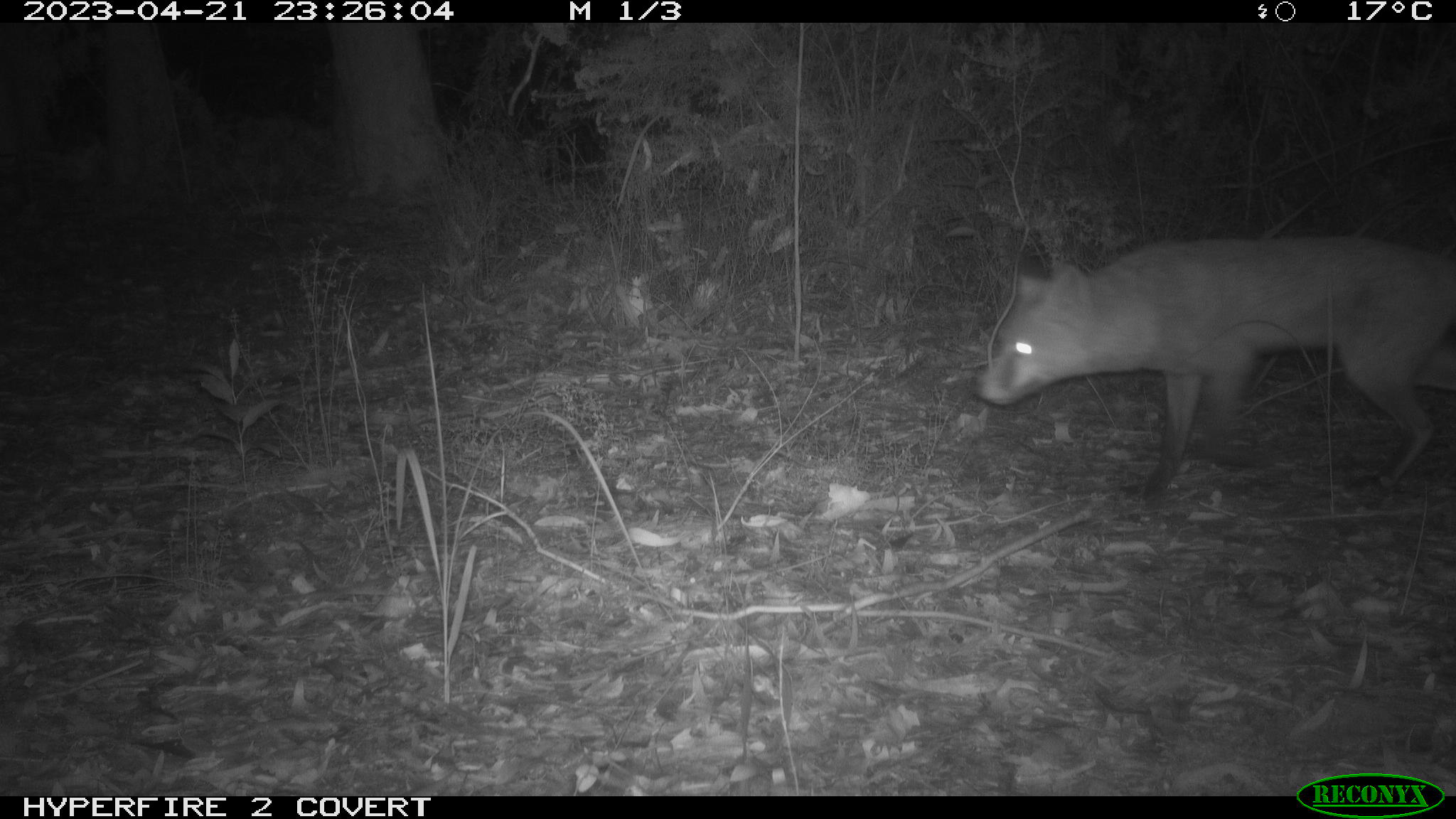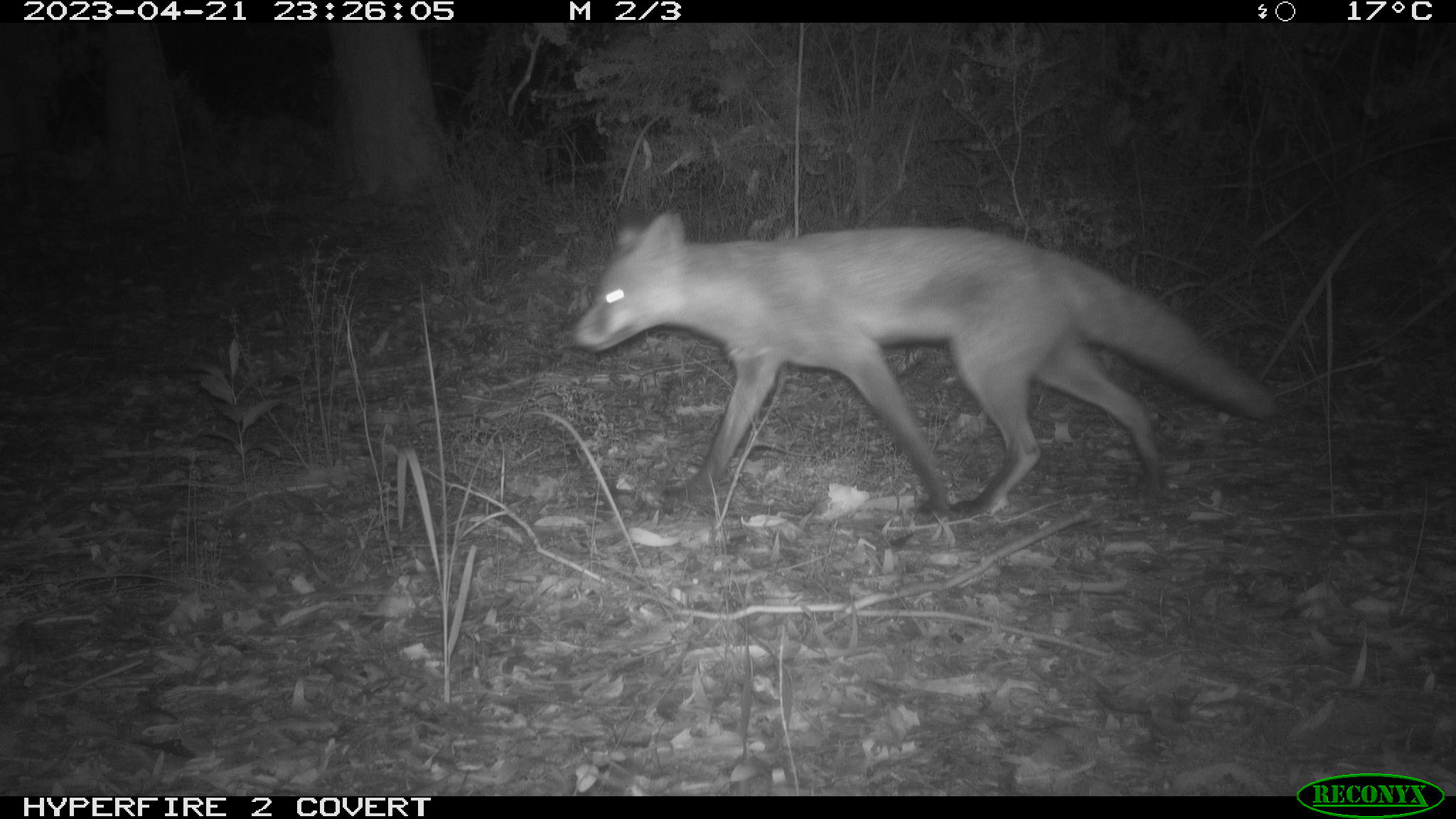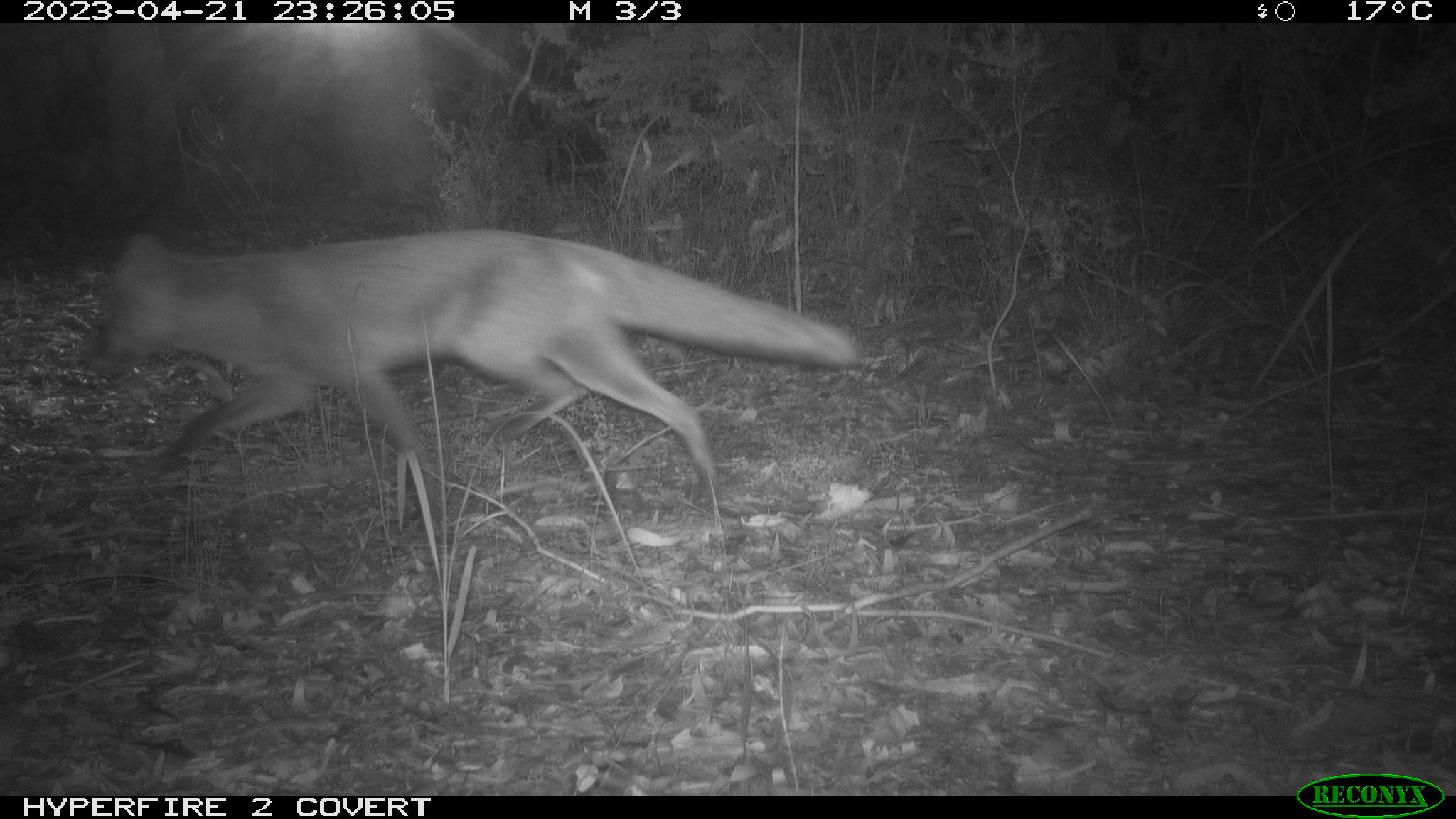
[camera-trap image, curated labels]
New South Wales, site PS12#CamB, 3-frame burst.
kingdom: Animalia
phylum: Chordata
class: Mammalia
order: Carnivora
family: Canidae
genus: Vulpes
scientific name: Vulpes vulpes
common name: red fox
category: fox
Fox (red fox) (Vulpes vulpes).